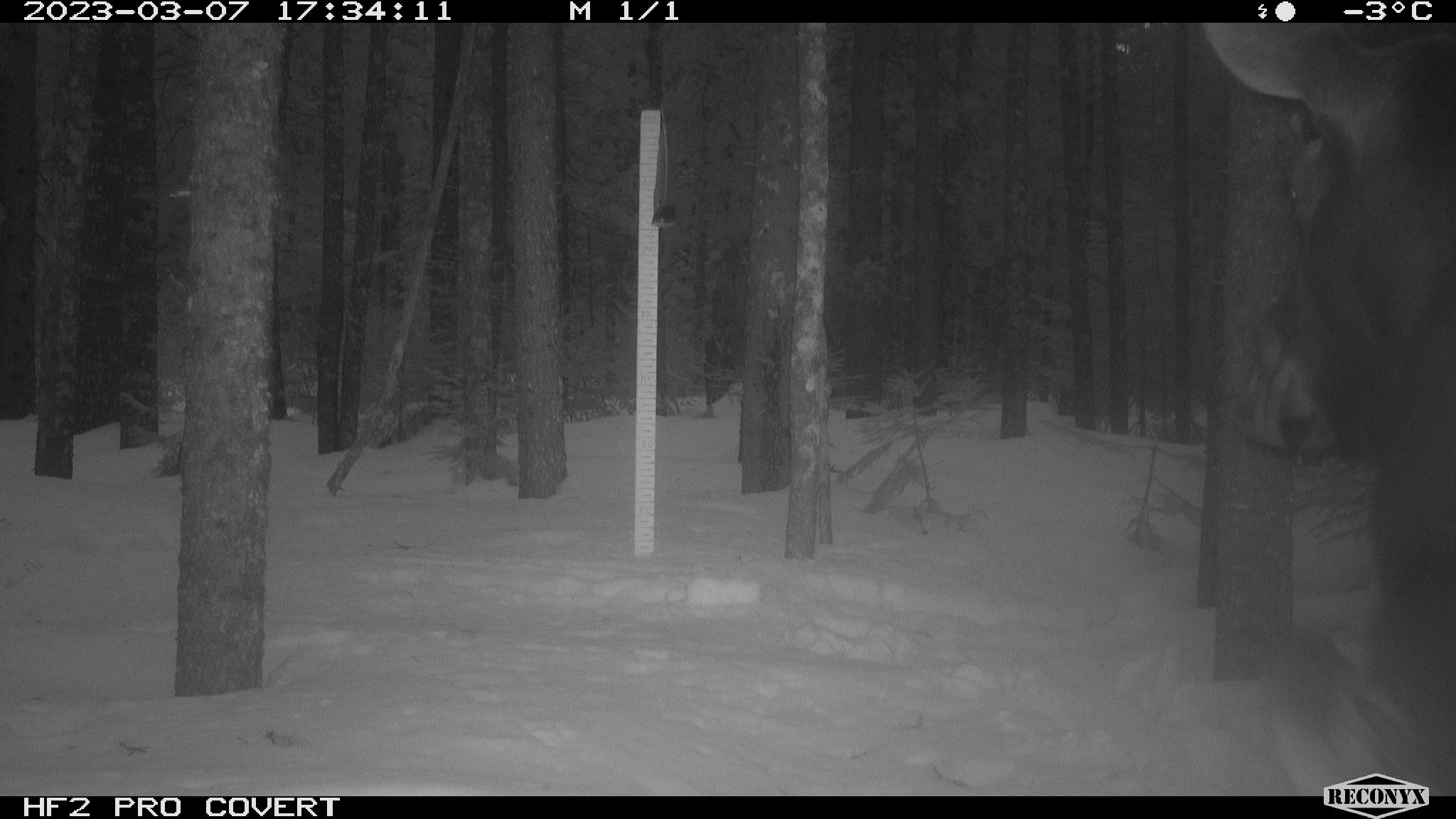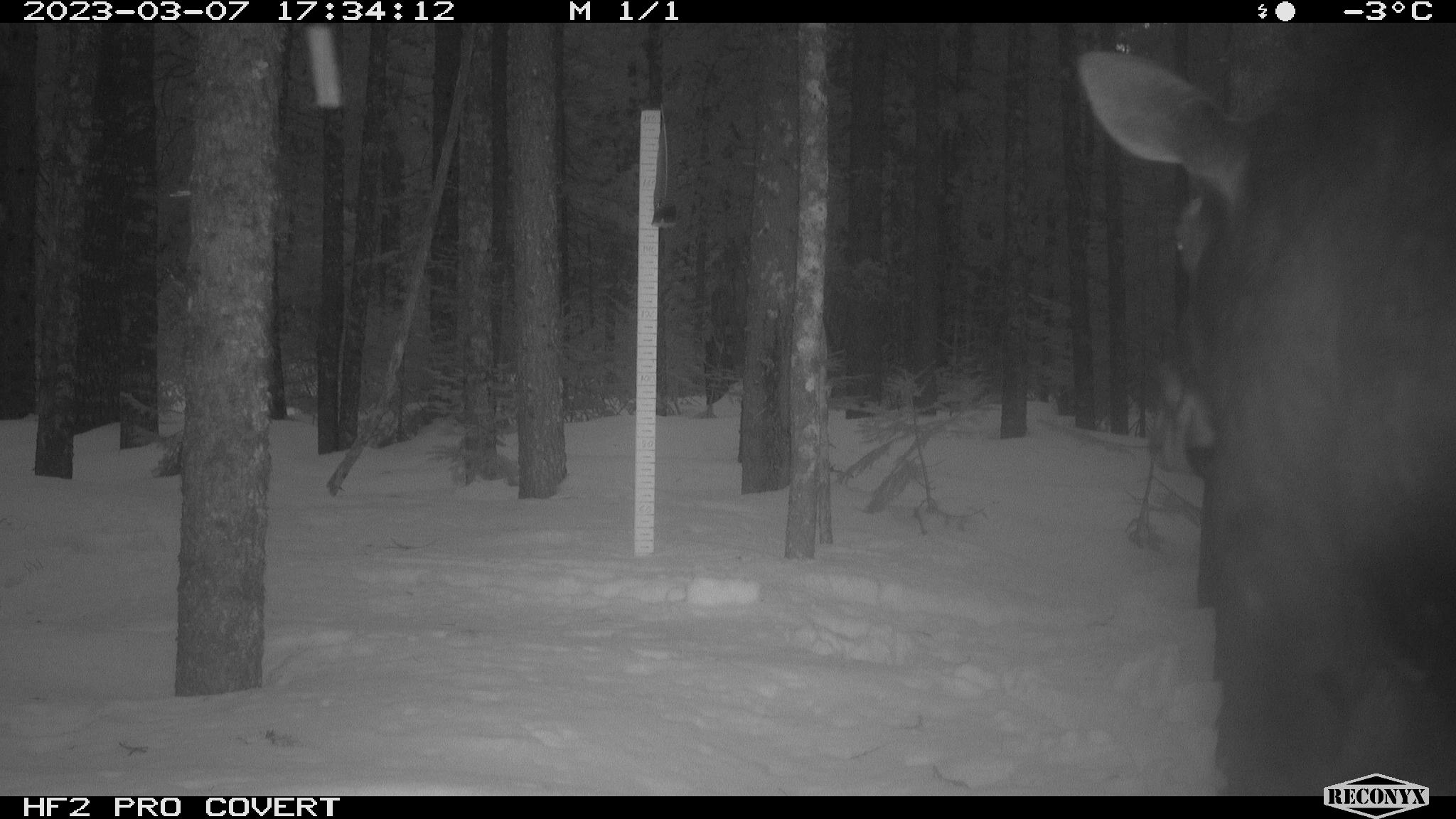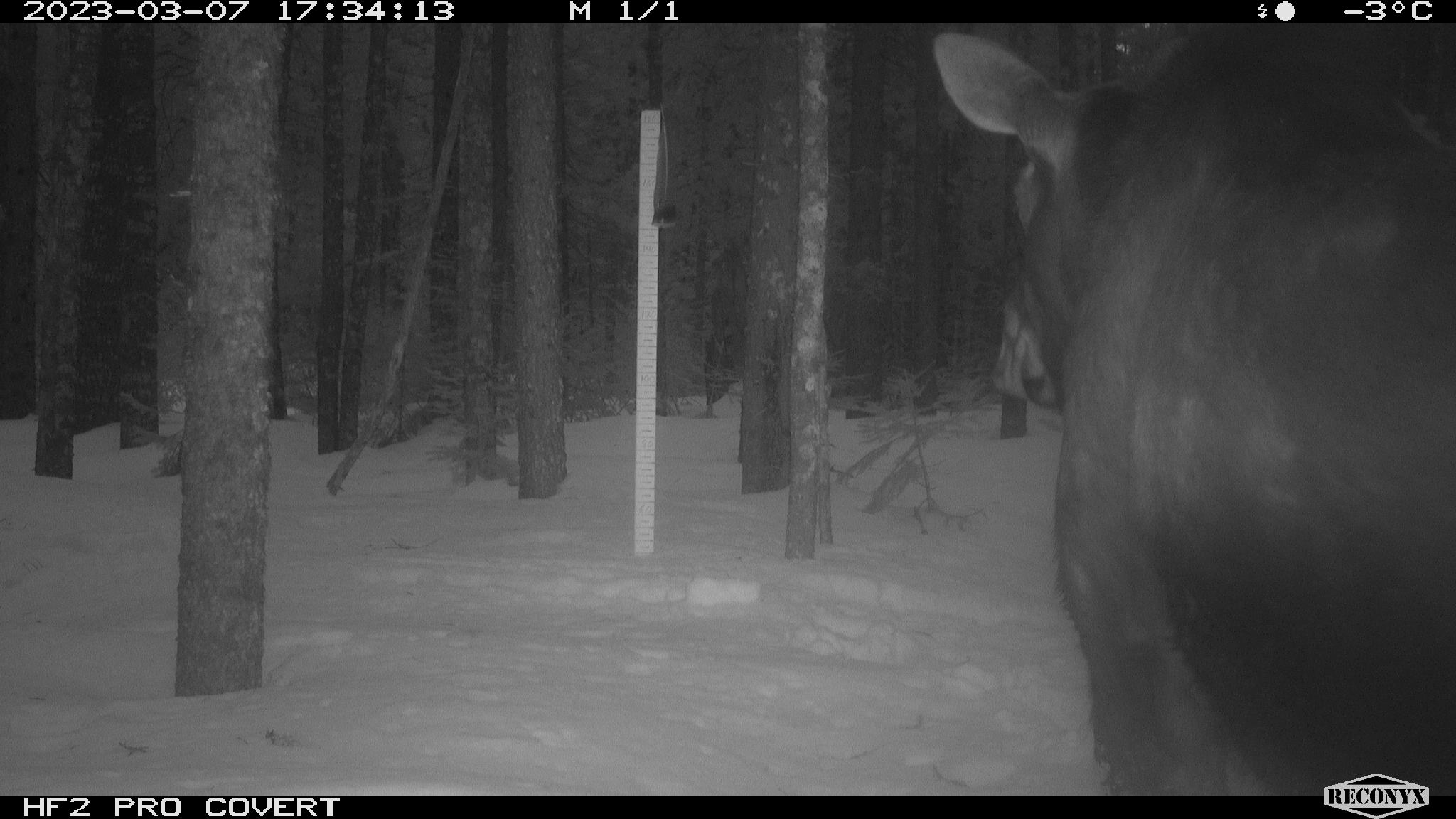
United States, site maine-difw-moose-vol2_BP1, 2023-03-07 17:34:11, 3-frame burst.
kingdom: Animalia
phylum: Chordata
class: Mammalia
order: Artiodactyla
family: Cervidae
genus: Alces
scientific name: Alces alces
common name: moose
Moose (Alces alces).